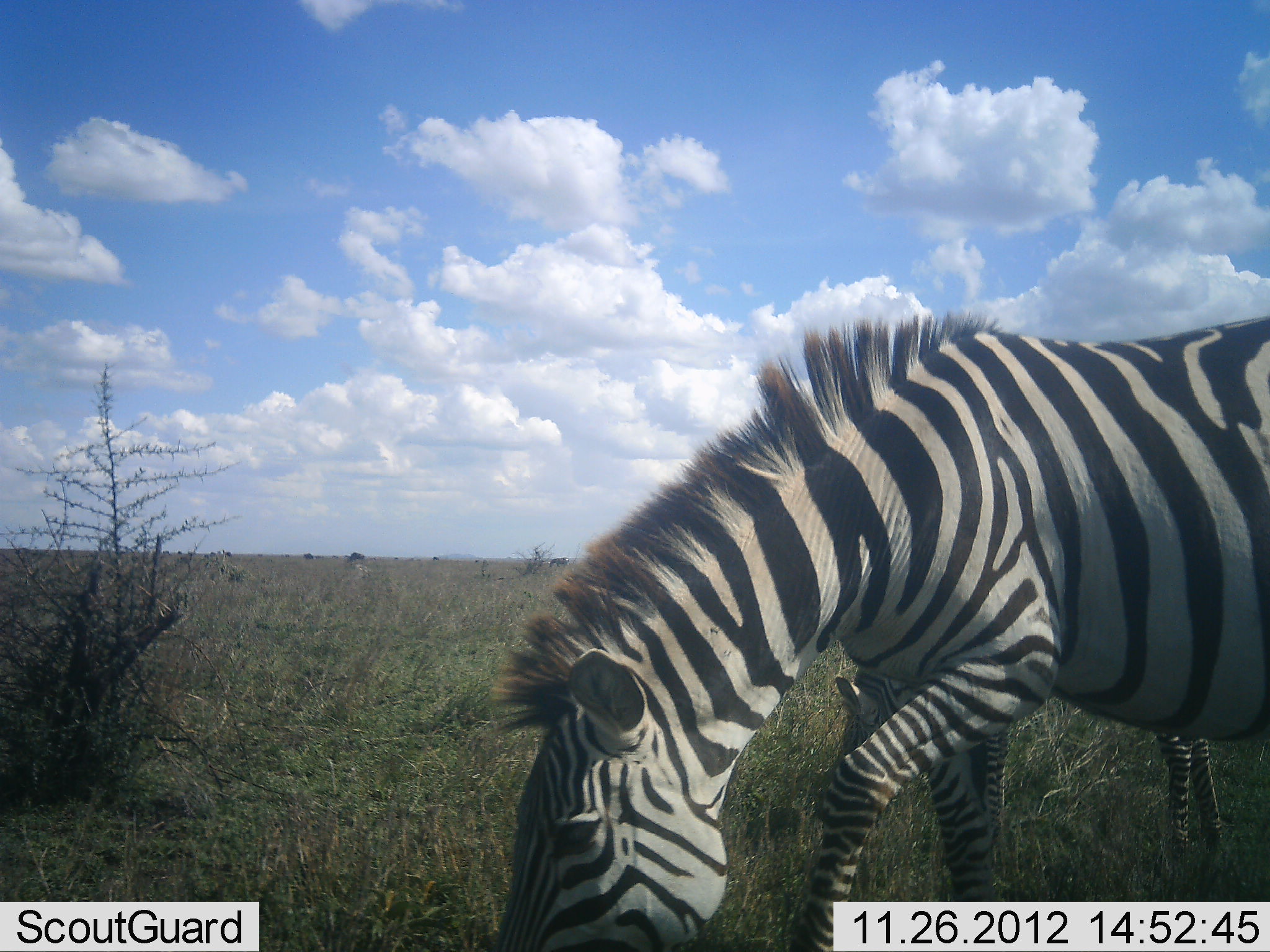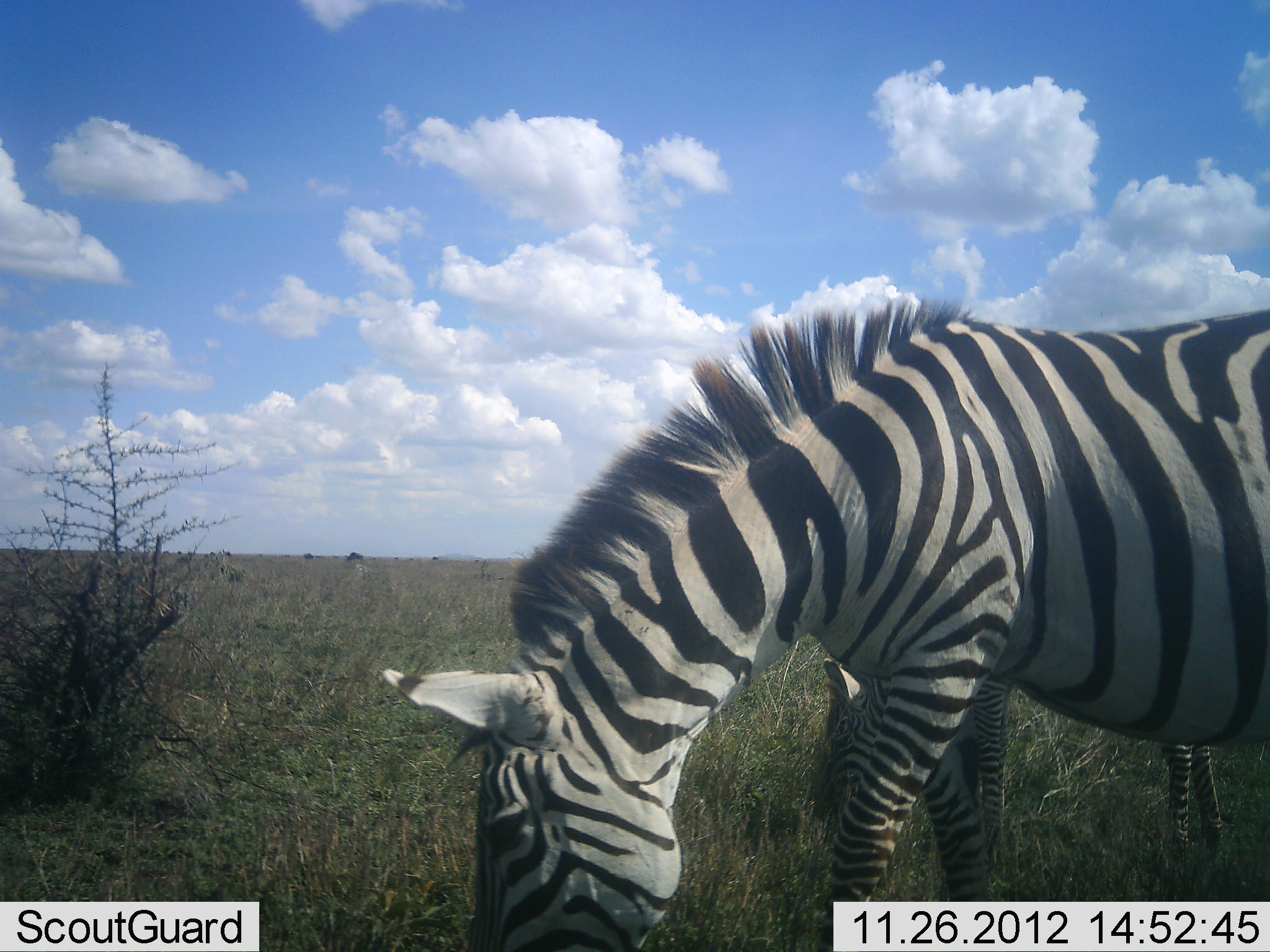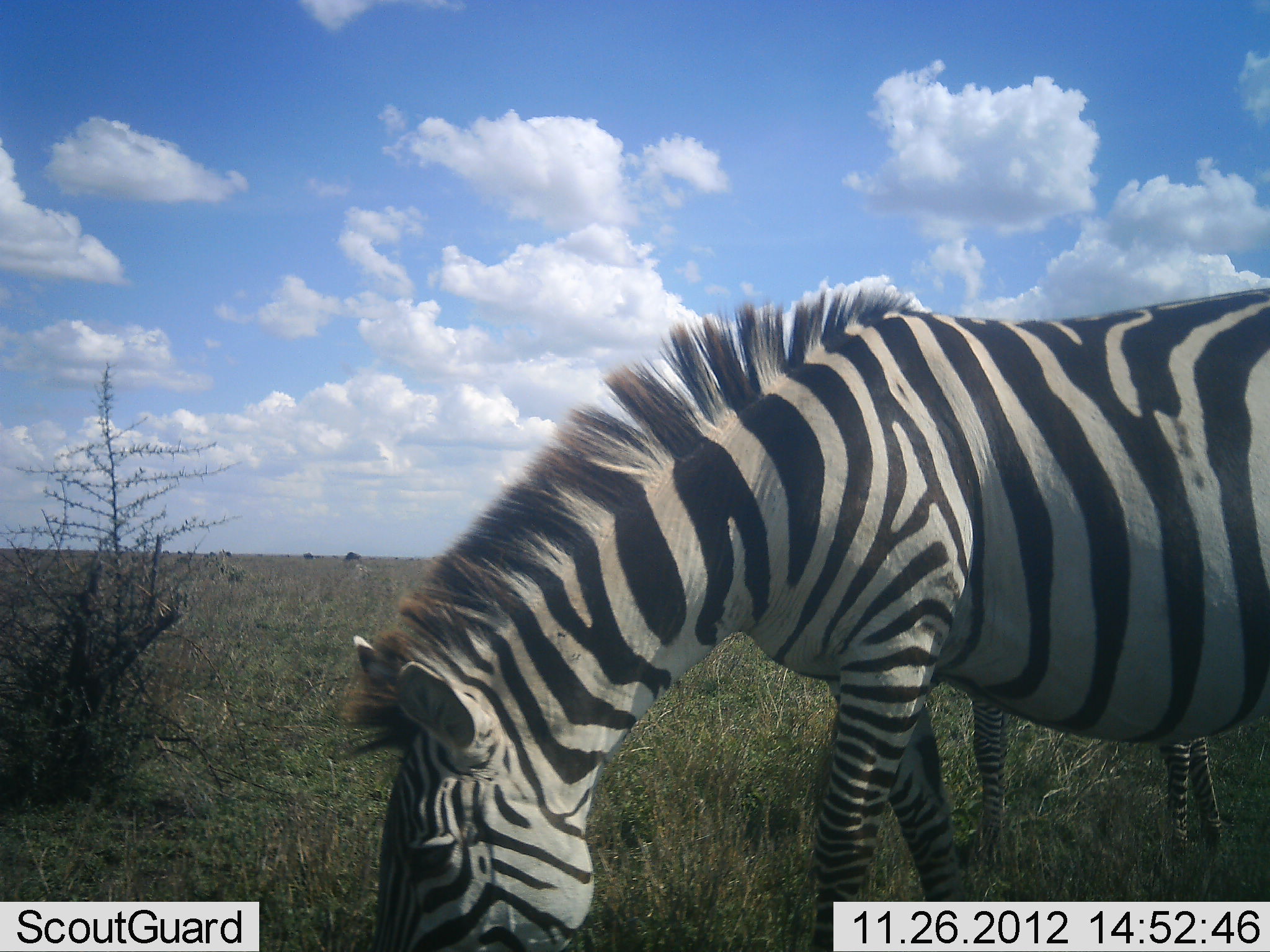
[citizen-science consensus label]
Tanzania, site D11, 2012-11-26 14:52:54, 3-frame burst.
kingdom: Animalia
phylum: Chordata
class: Mammalia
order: Perissodactyla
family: Equidae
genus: Equus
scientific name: Equus quagga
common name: plains zebra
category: zebra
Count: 2.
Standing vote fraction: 30%.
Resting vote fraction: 0%.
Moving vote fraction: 0%.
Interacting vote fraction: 0%.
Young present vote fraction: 30%.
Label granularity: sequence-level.